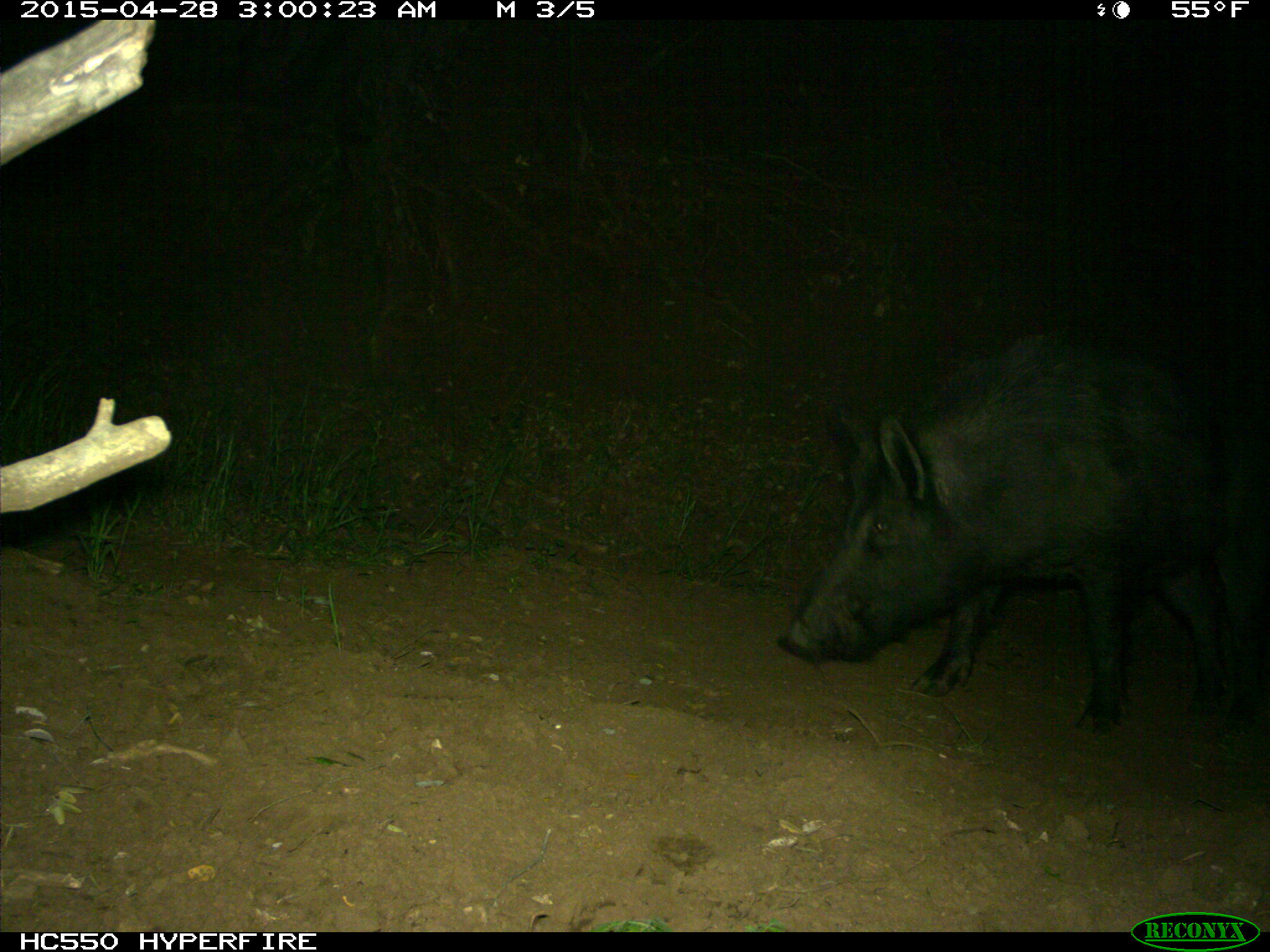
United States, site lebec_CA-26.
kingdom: Animalia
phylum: Chordata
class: Mammalia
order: Artiodactyla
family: Suidae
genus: Sus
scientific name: Sus scrofa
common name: wild boar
Sus scrofa (wild boar).